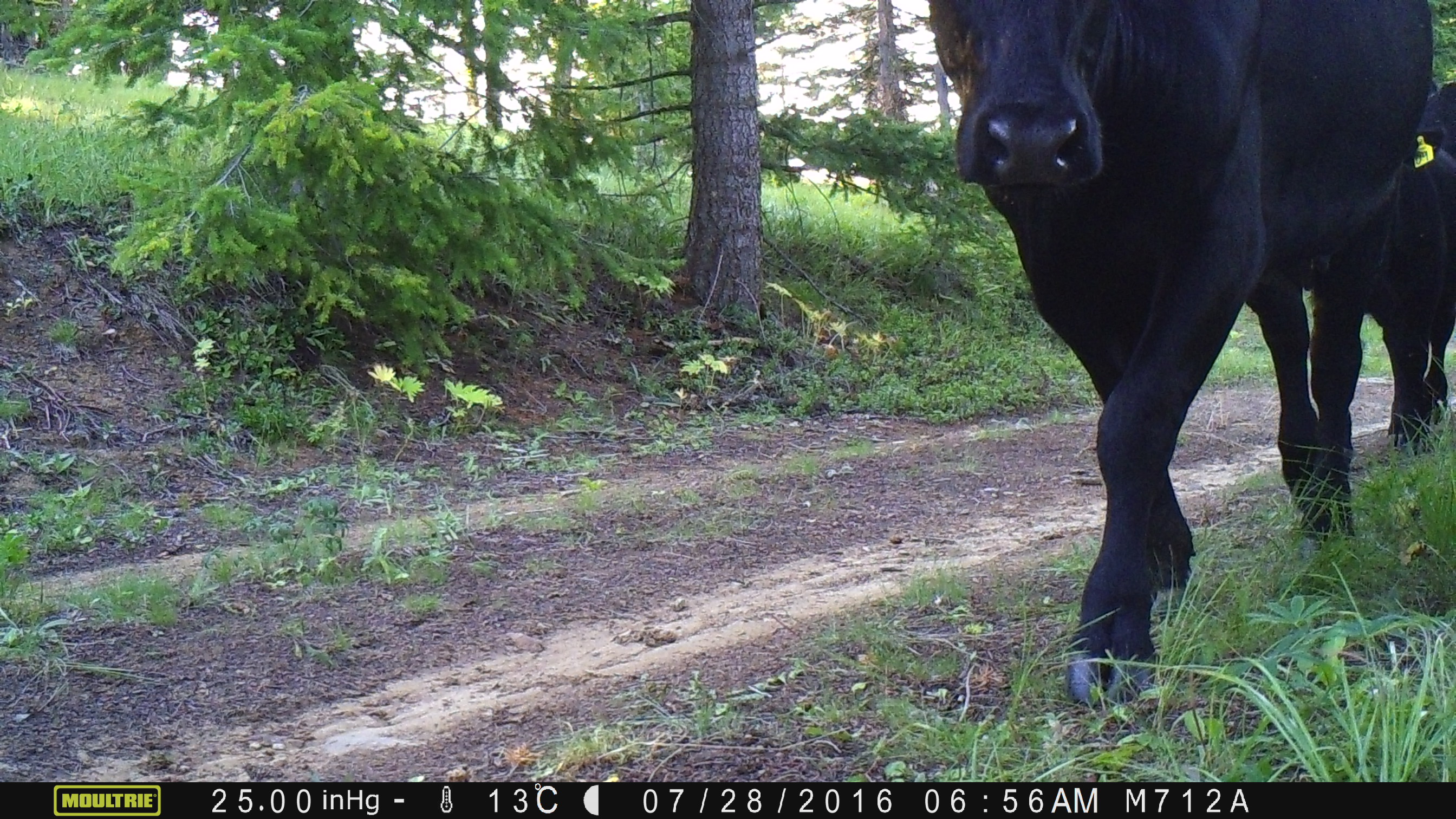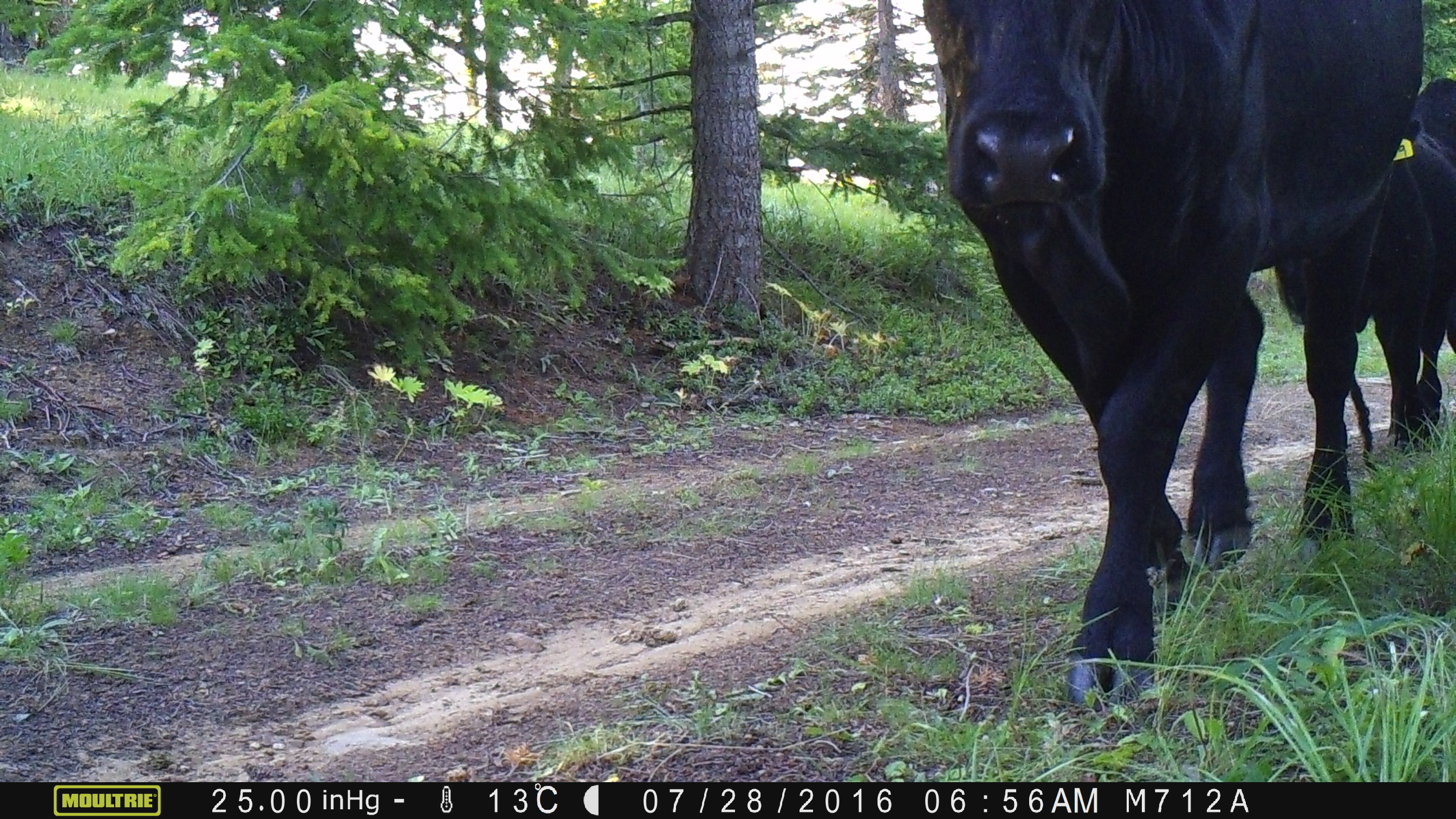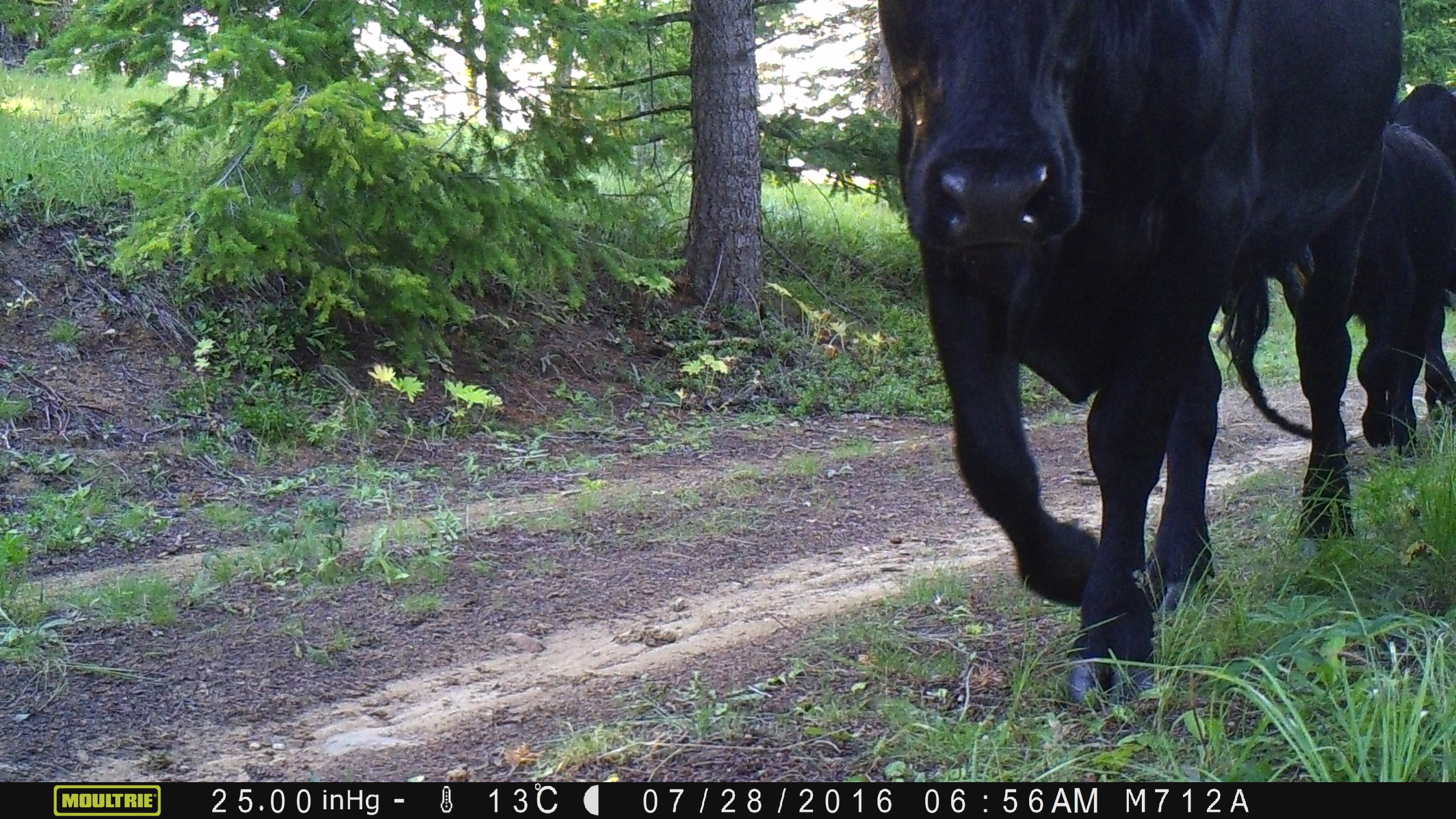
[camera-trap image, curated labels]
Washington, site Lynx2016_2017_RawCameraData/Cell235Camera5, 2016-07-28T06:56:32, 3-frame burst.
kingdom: Animalia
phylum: Chordata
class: Mammalia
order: Artiodactyla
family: Bovidae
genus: Bos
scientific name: Bos taurus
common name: domestic cattle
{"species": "domestic cattle (Bos taurus)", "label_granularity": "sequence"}